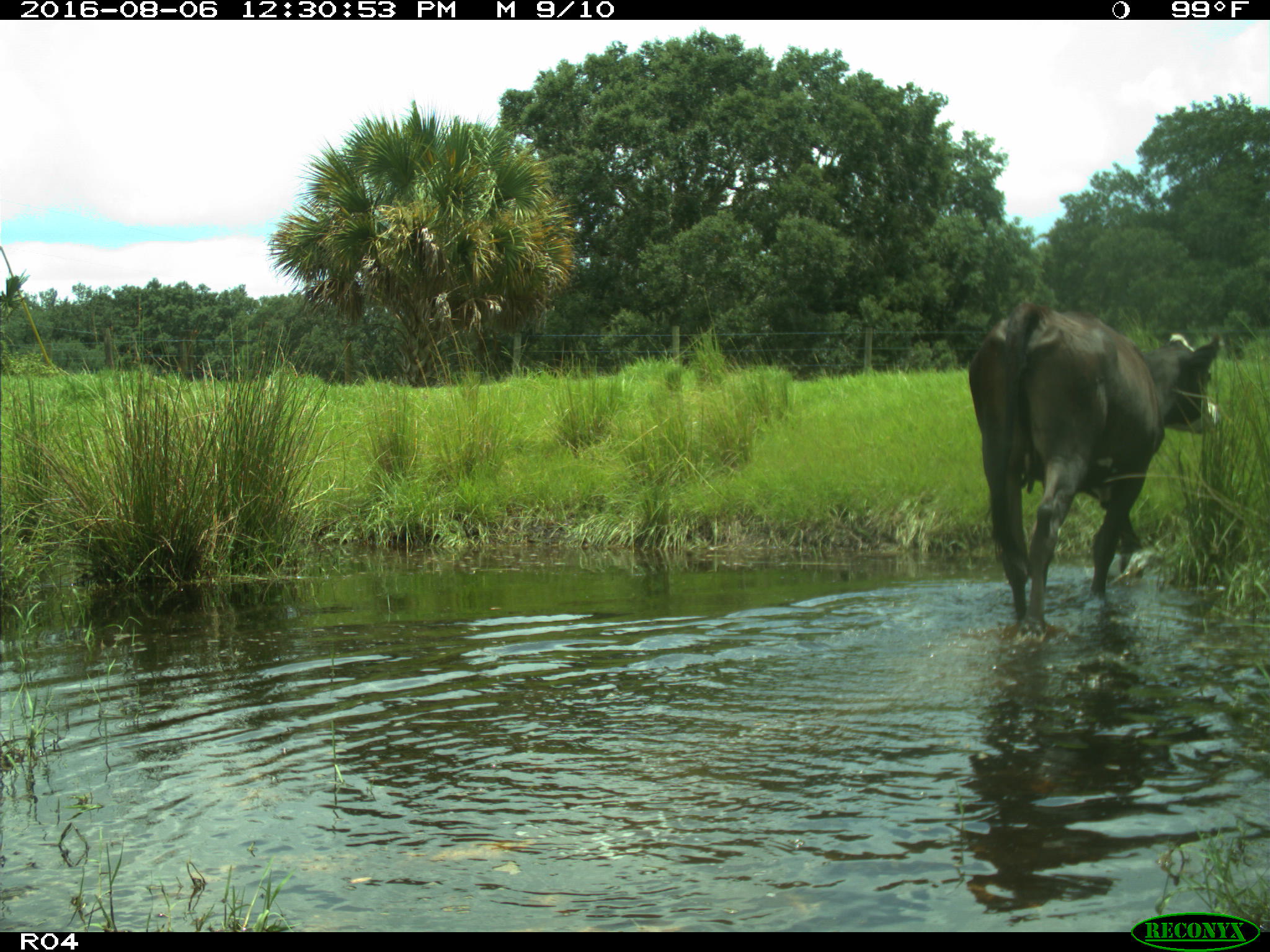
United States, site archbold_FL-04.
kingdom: Animalia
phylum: Chordata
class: Mammalia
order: Artiodactyla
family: Bovidae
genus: Bos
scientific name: Bos taurus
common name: domestic cow